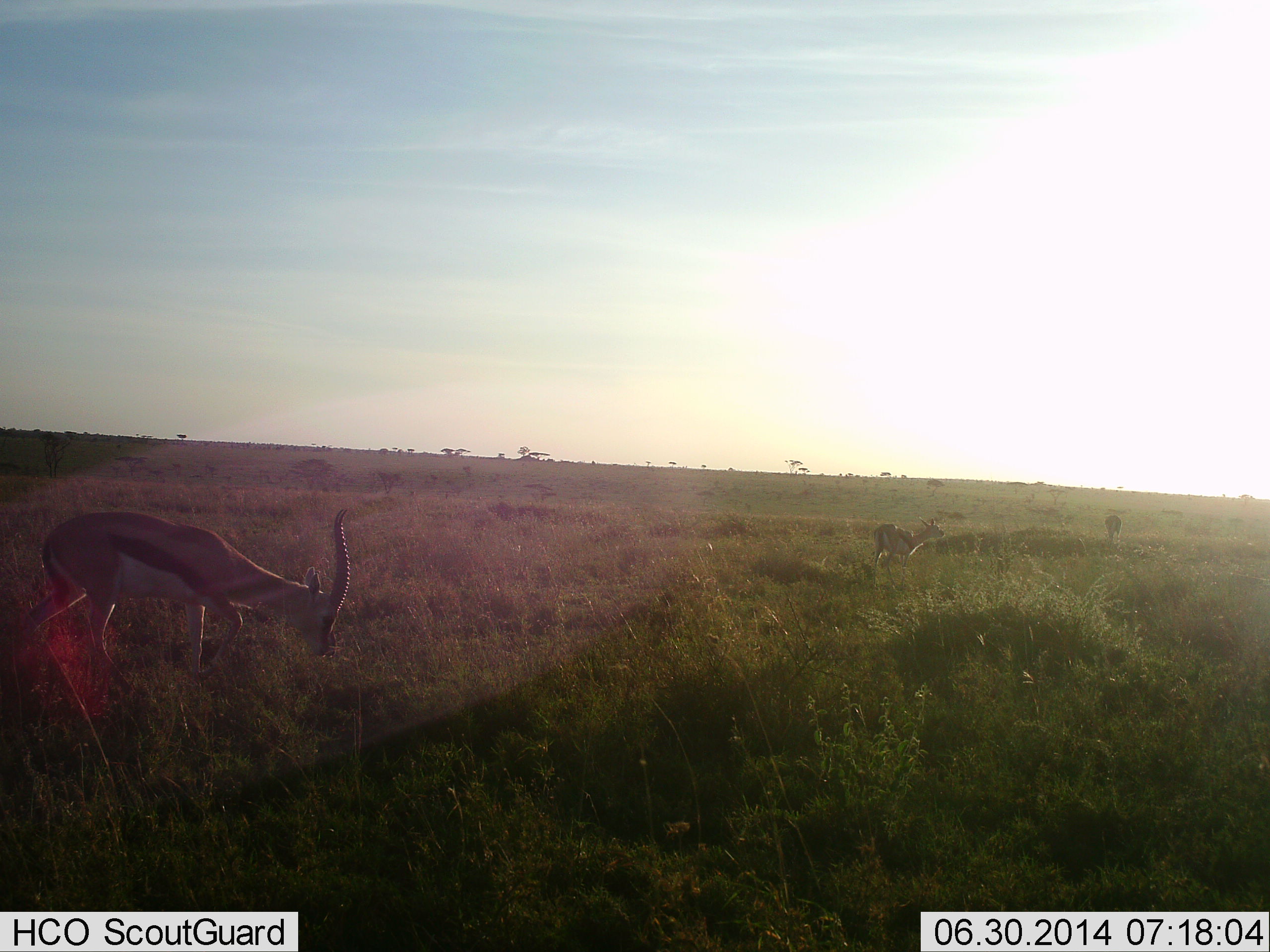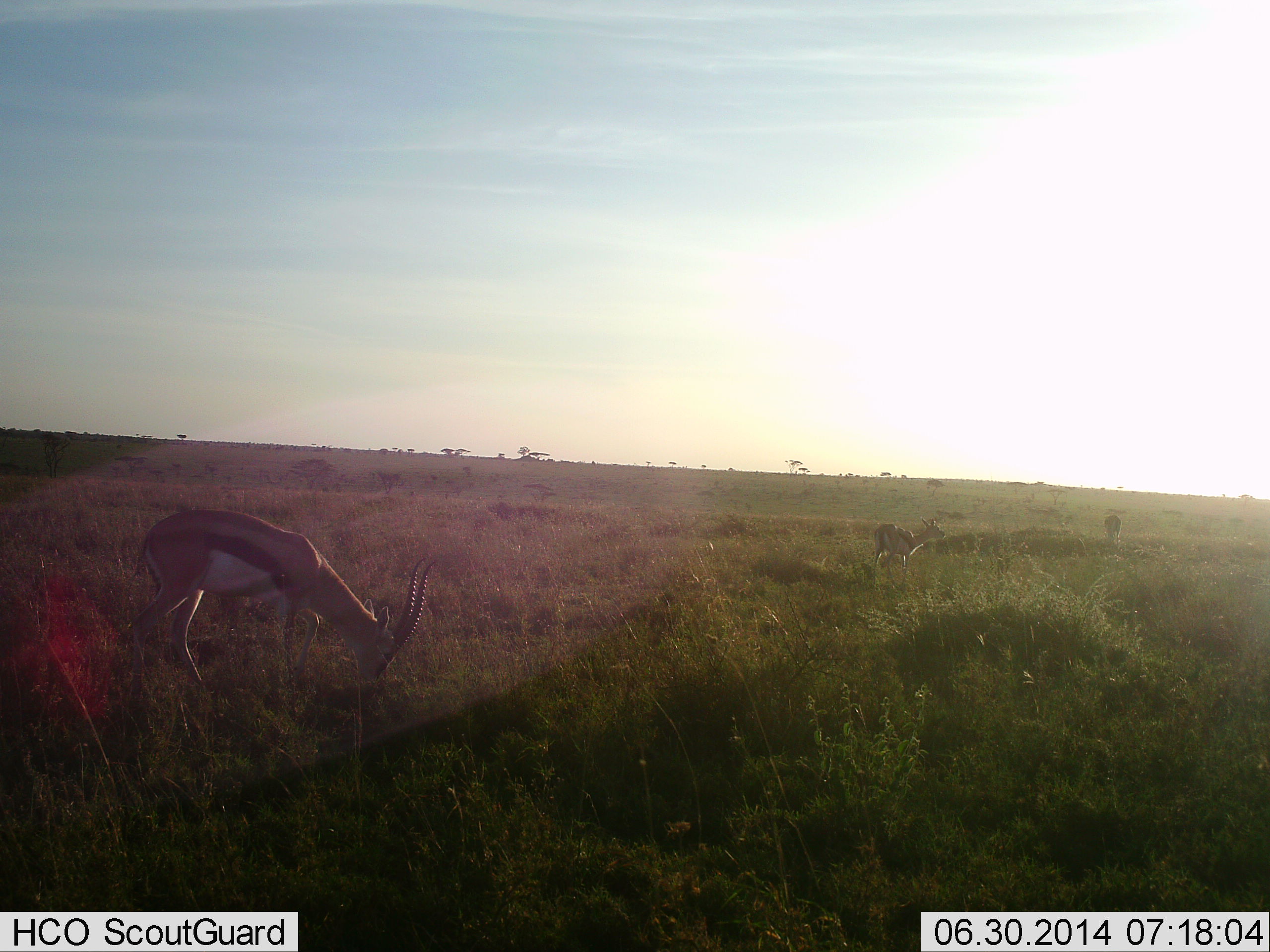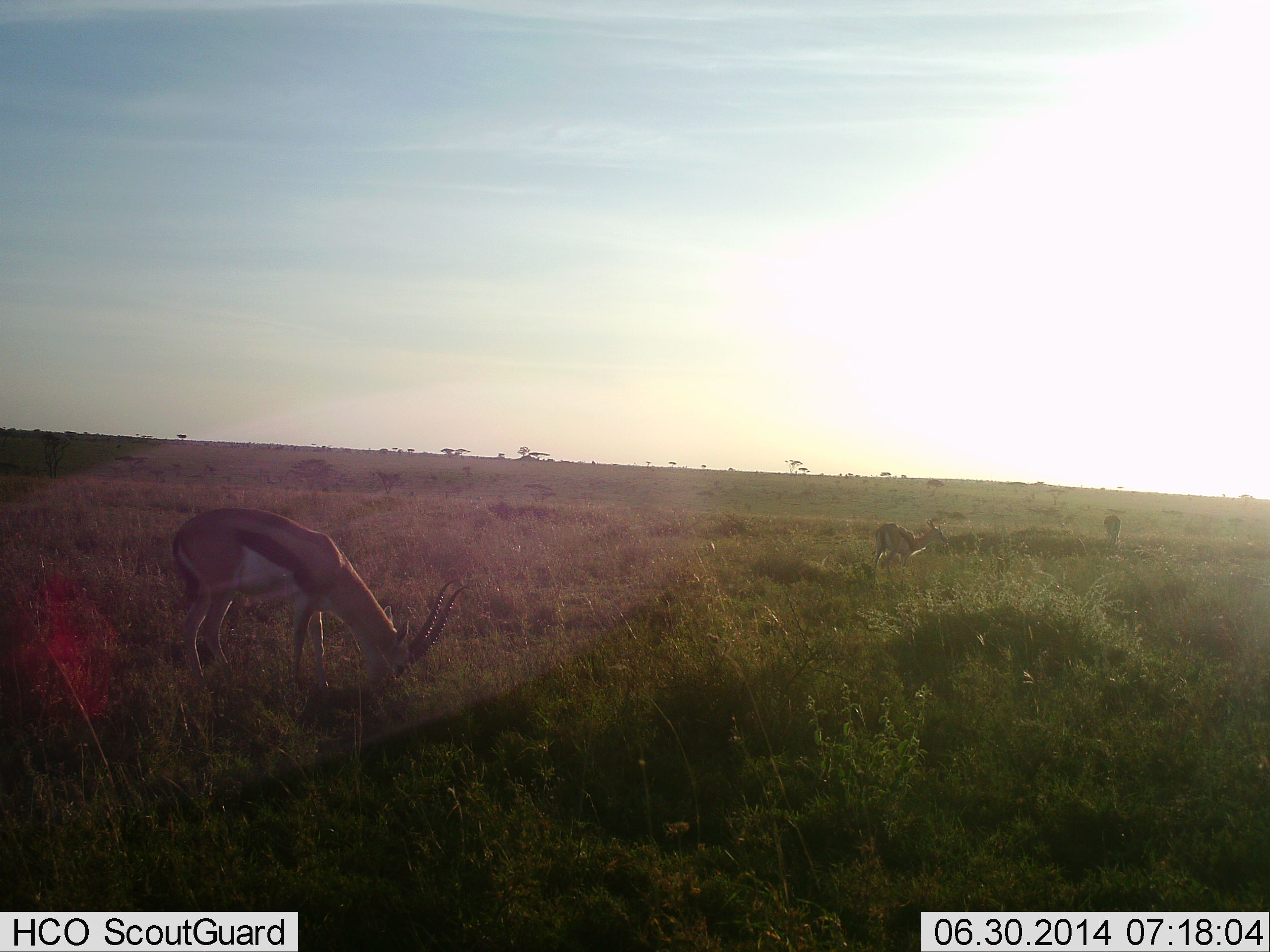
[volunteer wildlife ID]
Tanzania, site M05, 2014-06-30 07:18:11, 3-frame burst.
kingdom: Animalia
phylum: Chordata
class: Mammalia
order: Artiodactyla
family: Bovidae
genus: Eudorcas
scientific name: Eudorcas thomsonii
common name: thomson's gazelle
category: gazellethomsons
Gazellethomsons (thomson's gazelle) (Eudorcas thomsonii), count 3. Behavior (volunteer vote fractions): standing 30%, resting 0%, moving 30%, interacting 0%. Young present (vote fraction): 0%. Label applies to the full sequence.